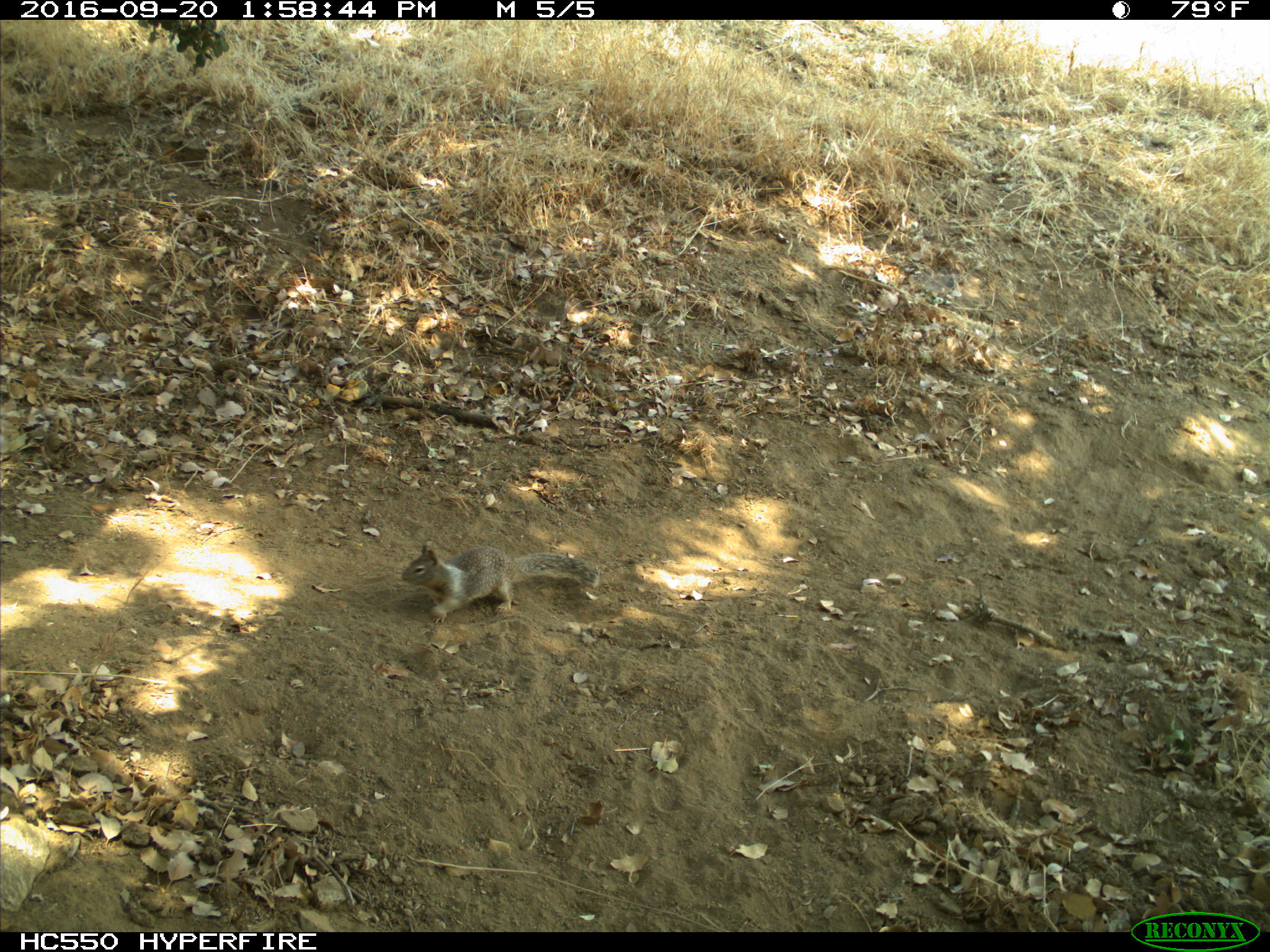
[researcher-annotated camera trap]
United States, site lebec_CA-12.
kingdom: Animalia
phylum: Chordata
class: Mammalia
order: Rodentia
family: Sciuridae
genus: Otospermophilus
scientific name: Otospermophilus beecheyi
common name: california ground squirrel